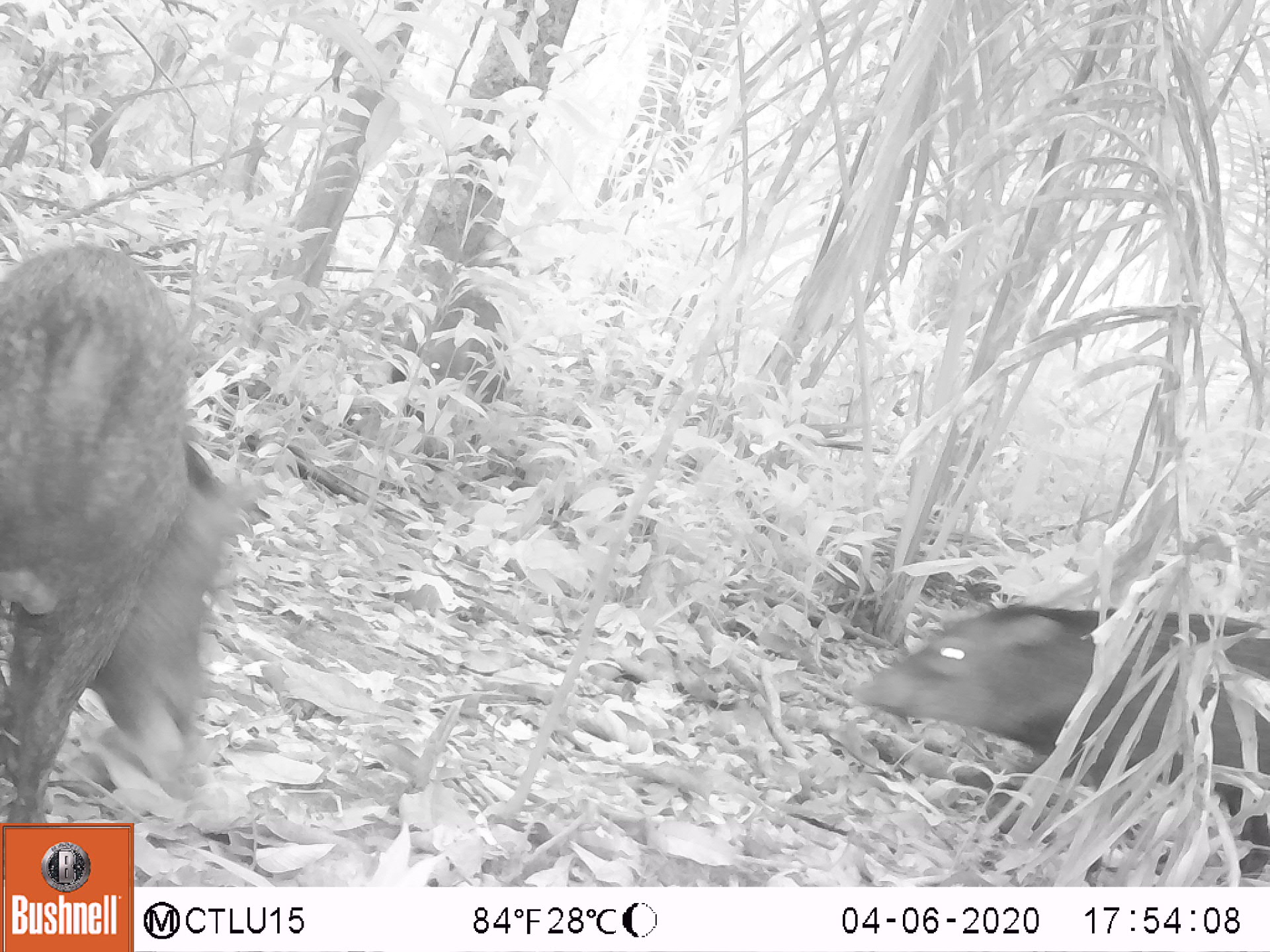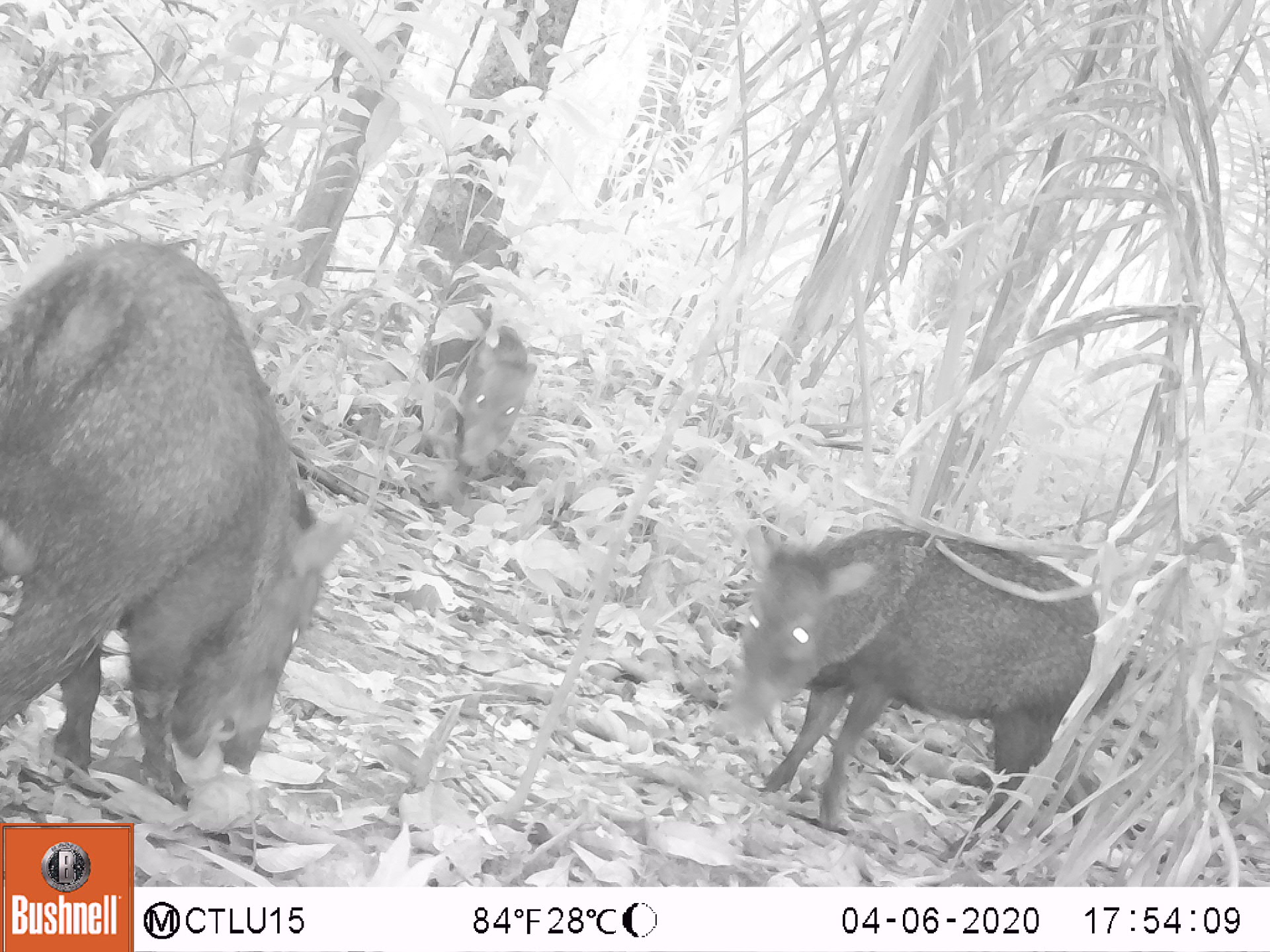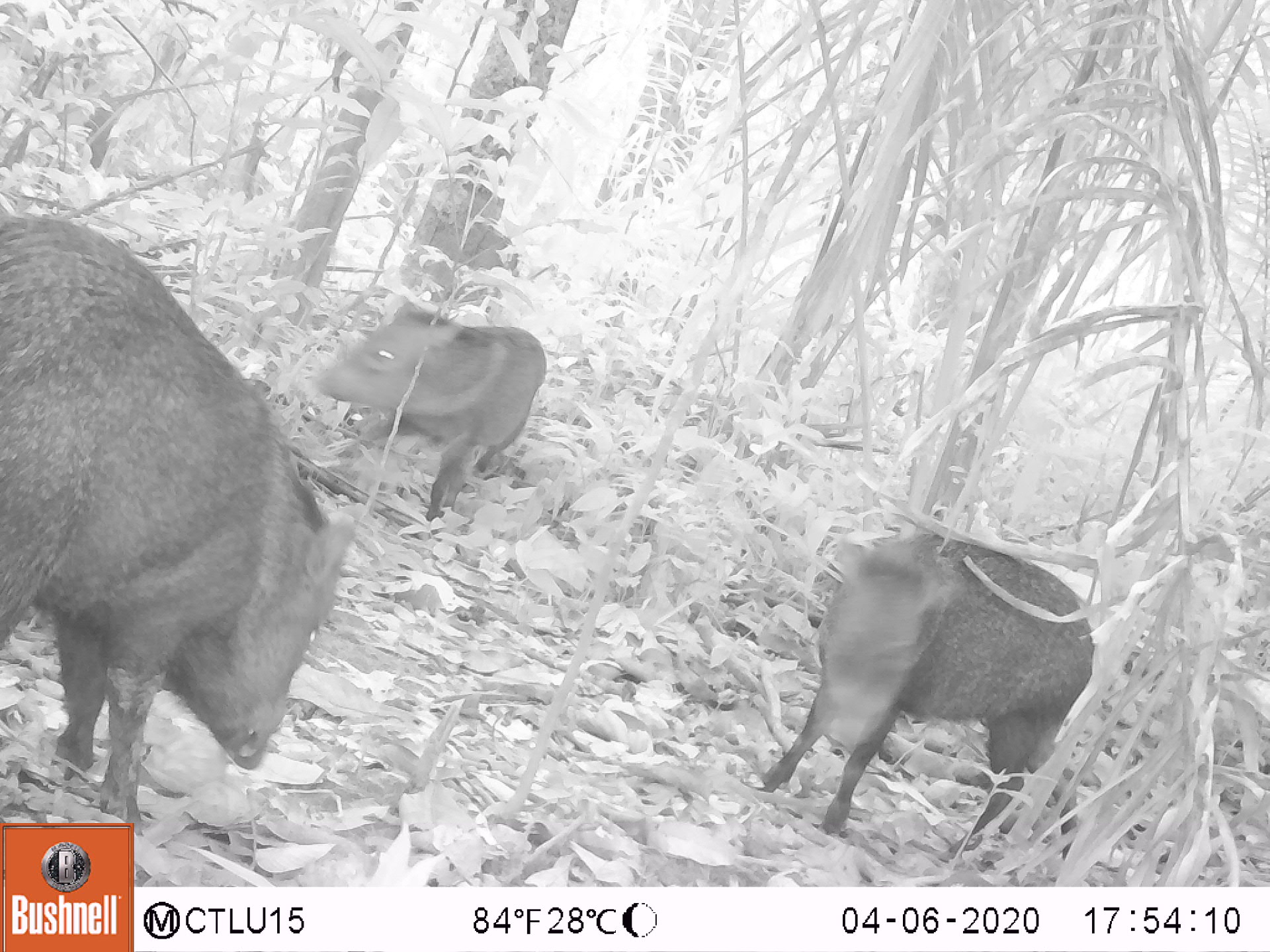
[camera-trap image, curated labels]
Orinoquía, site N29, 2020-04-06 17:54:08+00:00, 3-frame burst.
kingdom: Animalia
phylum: Chordata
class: Mammalia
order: Artiodactyla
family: Tayassuidae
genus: Pecari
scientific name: Pecari tajacu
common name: collared peccary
Collared peccary (Pecari tajacu).